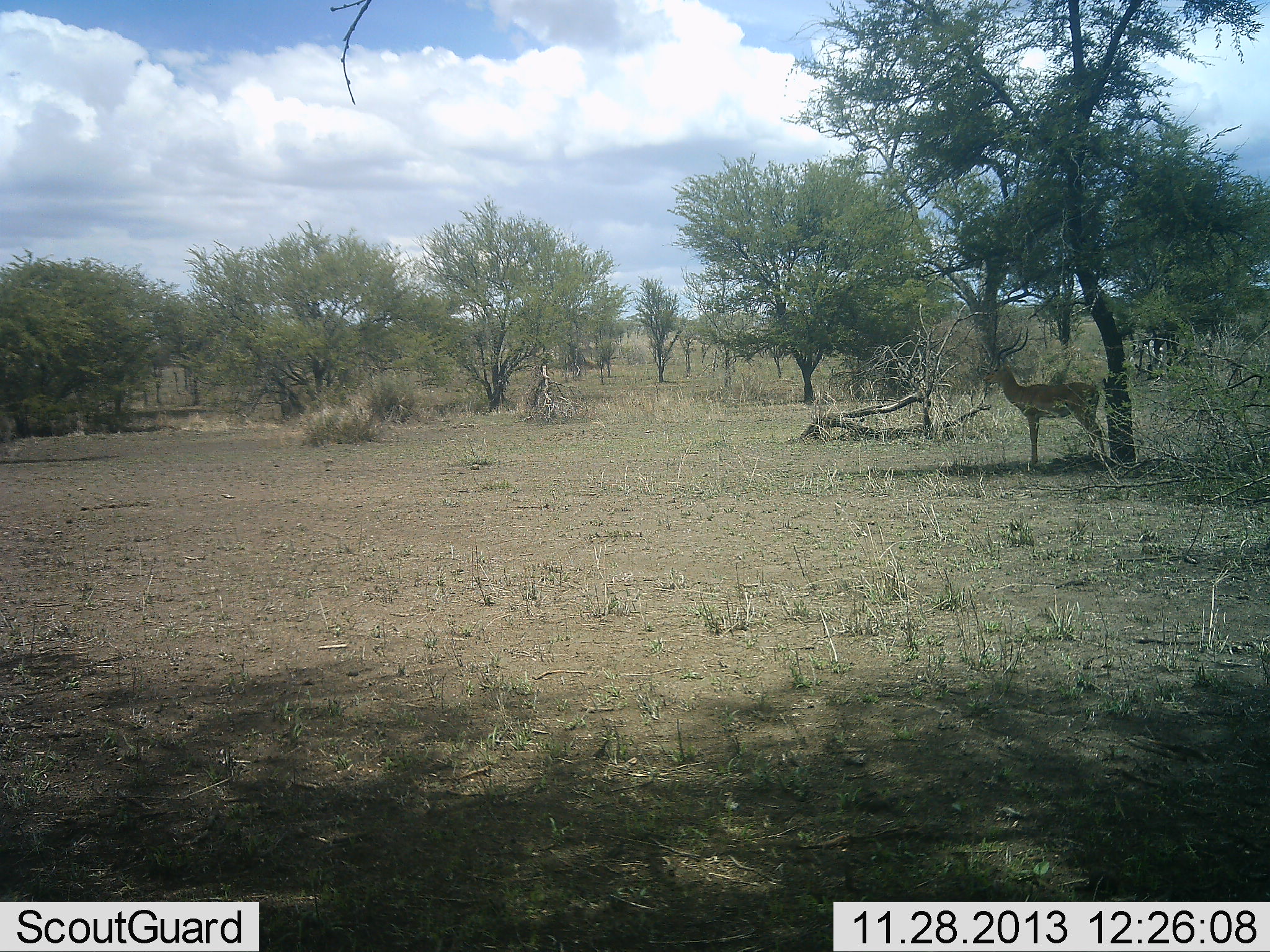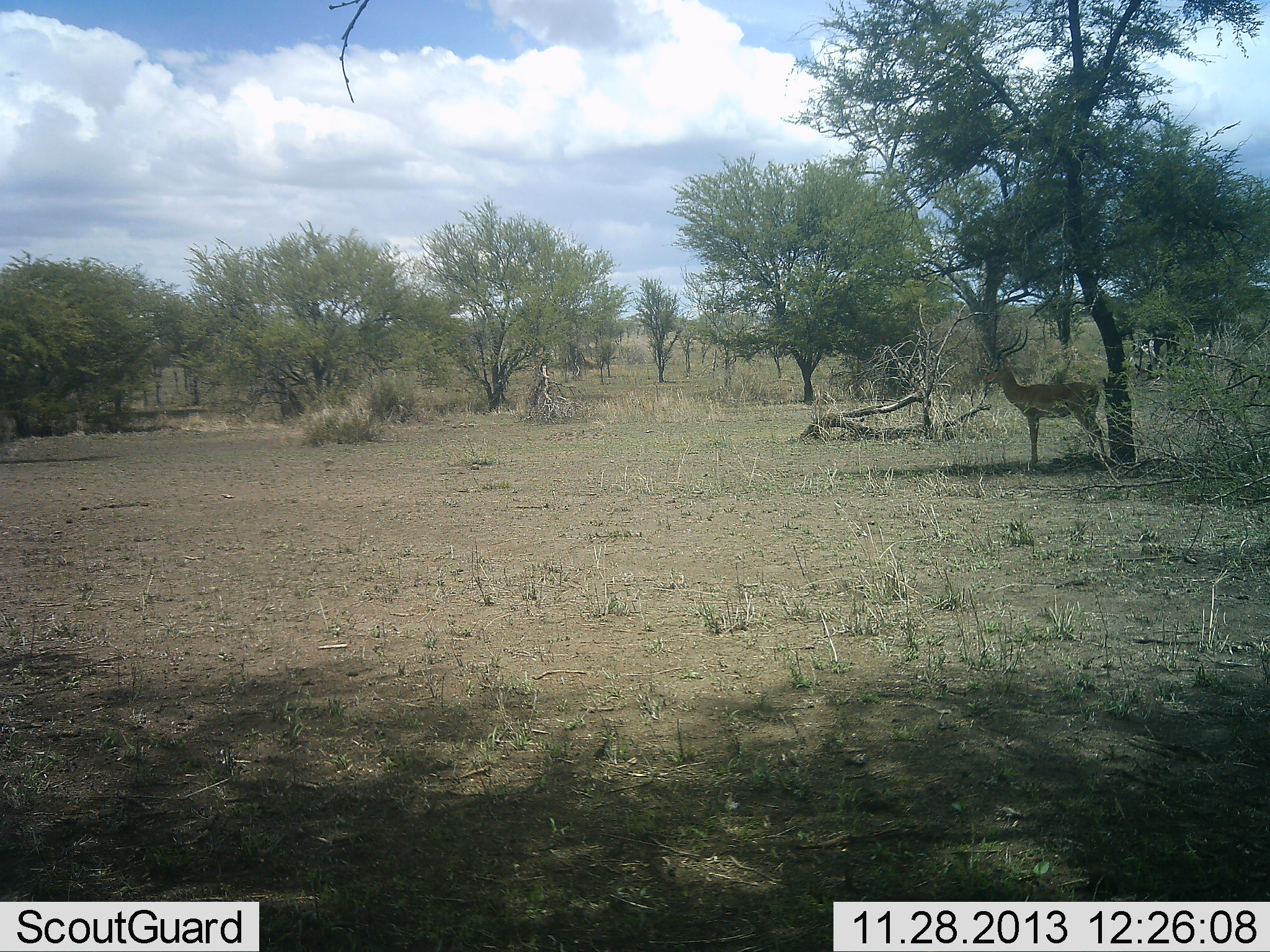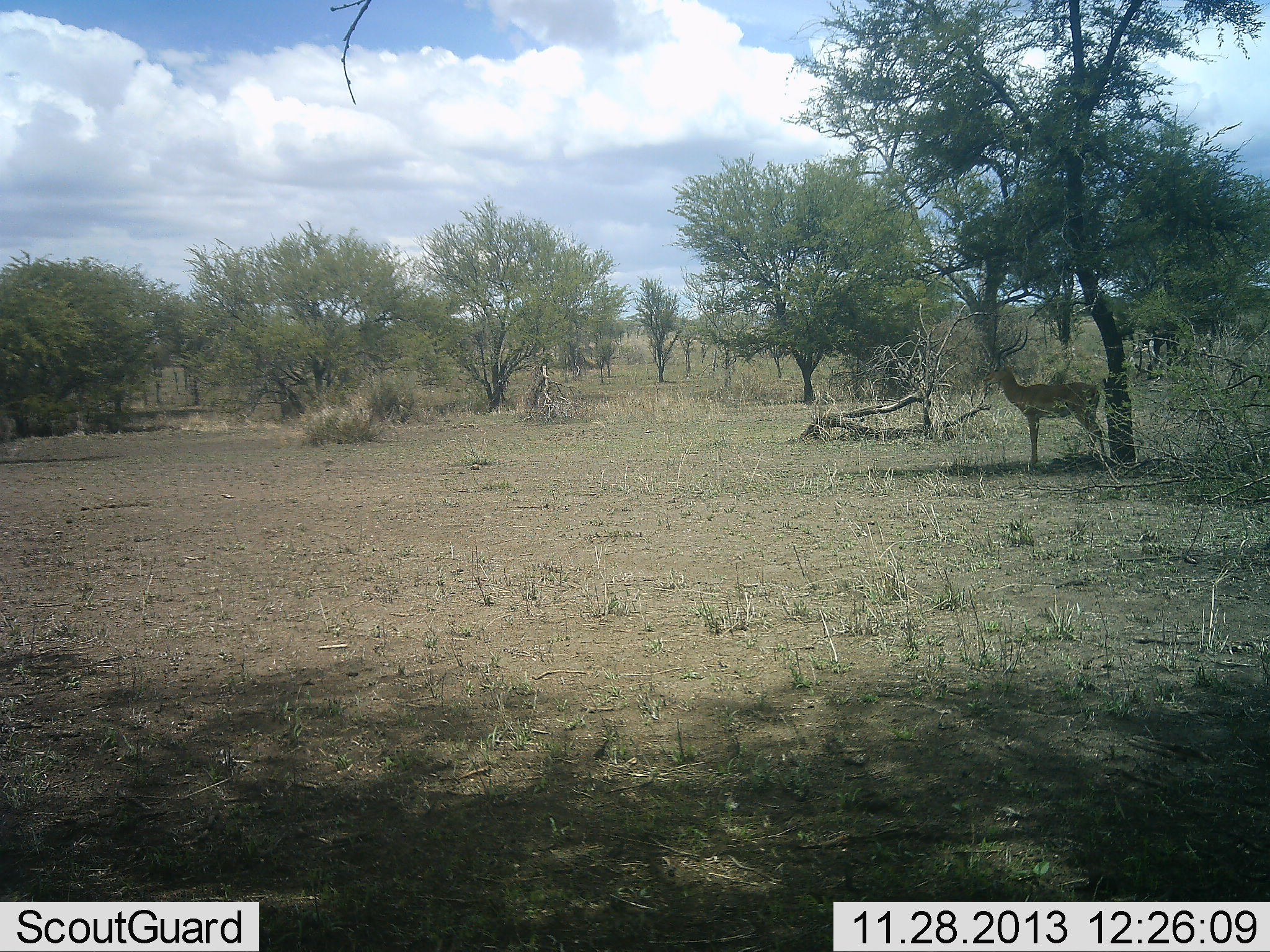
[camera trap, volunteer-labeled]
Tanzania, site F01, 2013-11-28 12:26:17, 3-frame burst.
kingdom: Animalia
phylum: Chordata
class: Mammalia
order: Artiodactyla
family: Bovidae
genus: Aepyceros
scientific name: Aepyceros melampus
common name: impala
Impala (Aepyceros melampus), count 1. Behavior (volunteer vote fractions): standing 100%, resting 10%, moving 0%, interacting 0%. Young present (vote fraction): 0%. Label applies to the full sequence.